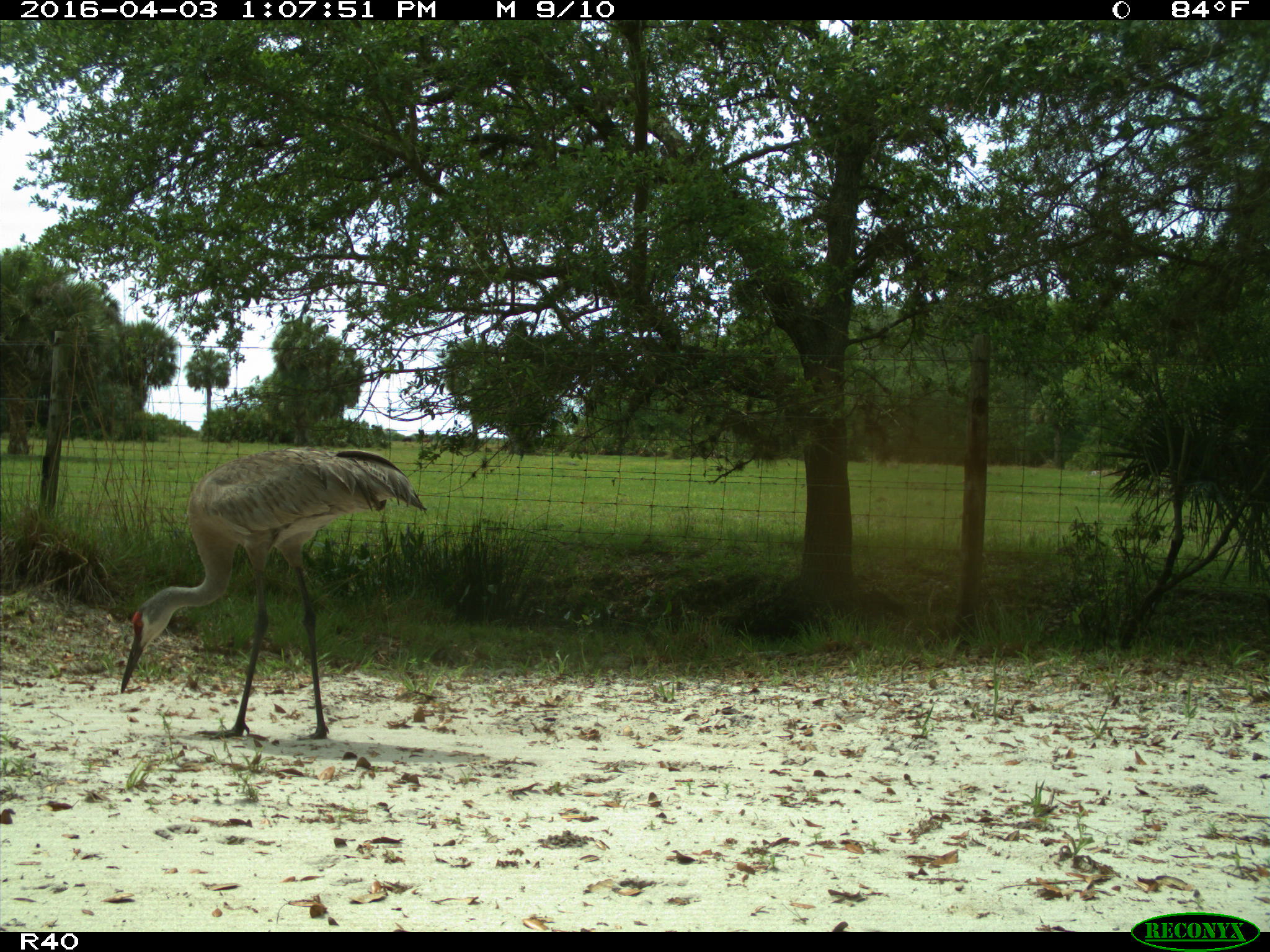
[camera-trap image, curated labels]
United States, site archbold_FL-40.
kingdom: Animalia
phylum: Chordata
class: Aves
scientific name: Aves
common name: birds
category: unidentified bird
Unidentified bird (birds) (Aves).